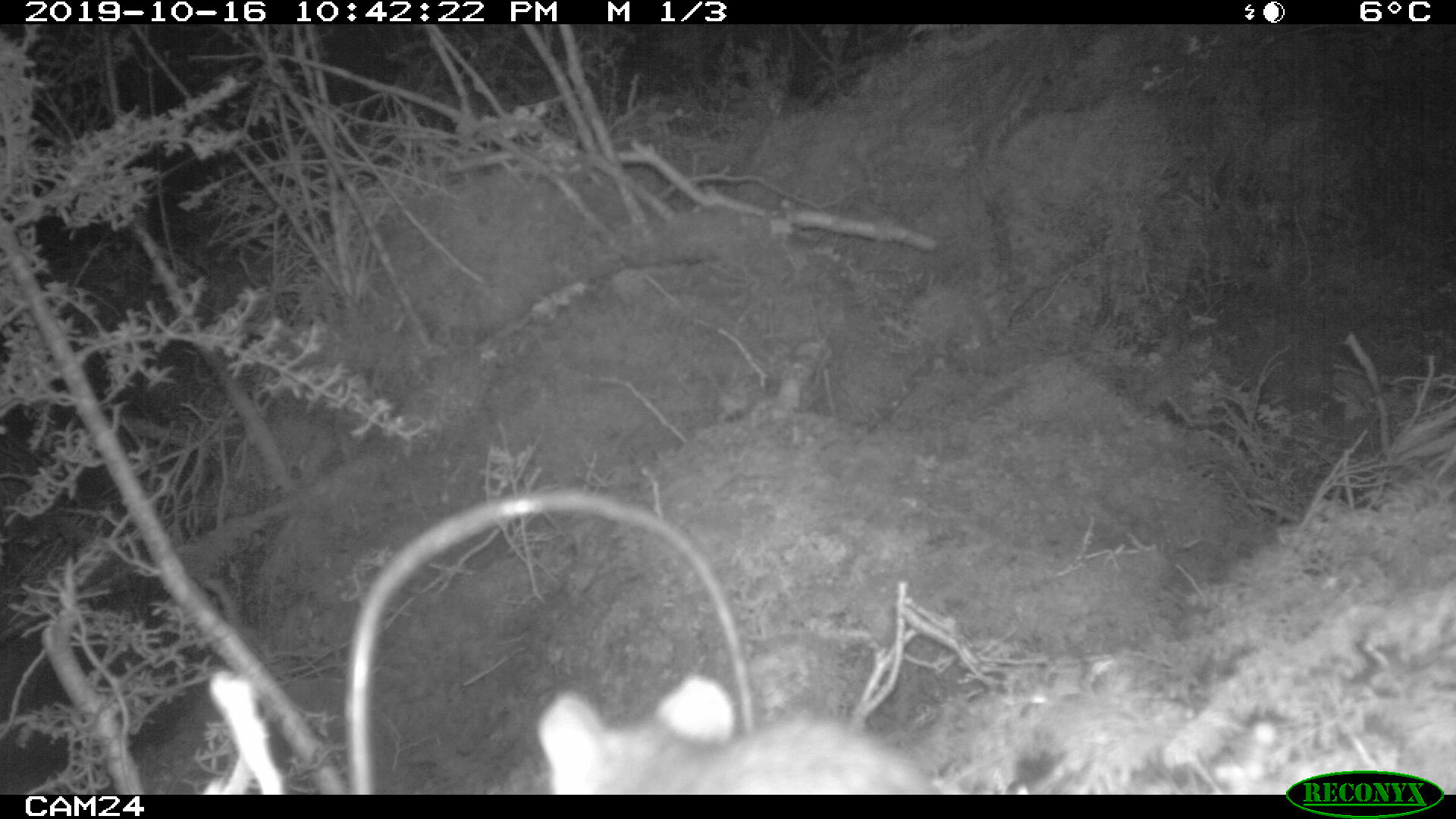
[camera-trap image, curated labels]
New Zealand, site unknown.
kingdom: Animalia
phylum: Chordata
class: Mammalia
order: Rodentia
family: Muridae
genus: Rattus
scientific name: Rattus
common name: rat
Rat (Rattus).